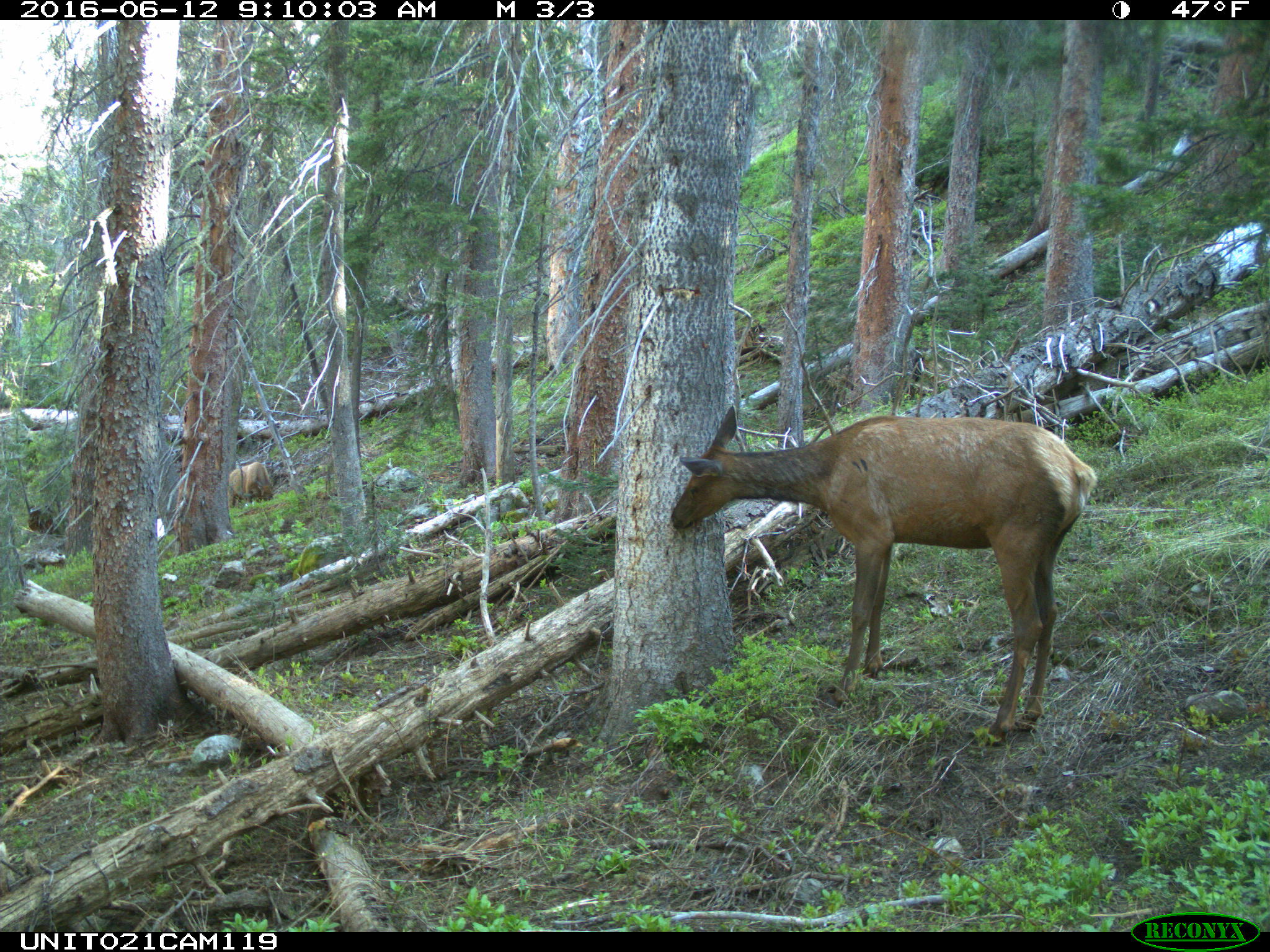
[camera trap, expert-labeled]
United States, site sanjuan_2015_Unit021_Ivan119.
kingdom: Animalia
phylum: Chordata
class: Mammalia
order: Artiodactyla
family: Cervidae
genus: Cervus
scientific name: Cervus elaphus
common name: red deer